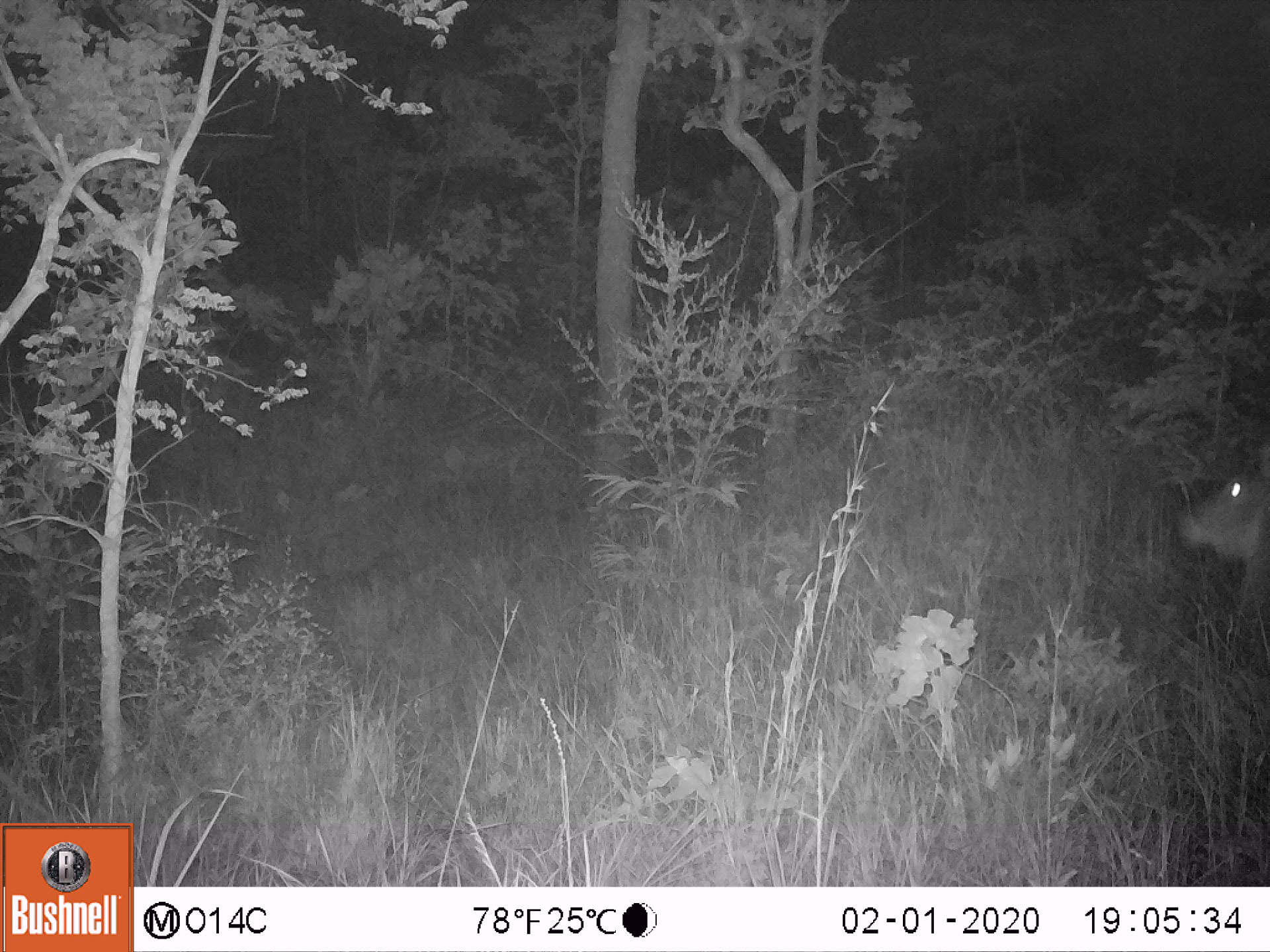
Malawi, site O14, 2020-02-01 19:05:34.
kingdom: Animalia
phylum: Chordata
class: Mammalia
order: Artiodactyla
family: Bovidae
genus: Kobus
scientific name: Kobus ellipsiprymnus ellipsiprymnus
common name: common waterbuck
Common waterbuck (Kobus ellipsiprymnus ellipsiprymnus), count 1.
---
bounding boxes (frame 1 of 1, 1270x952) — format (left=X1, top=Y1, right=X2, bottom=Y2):
common waterbuck: (left=1168, top=434, right=1265, bottom=644)